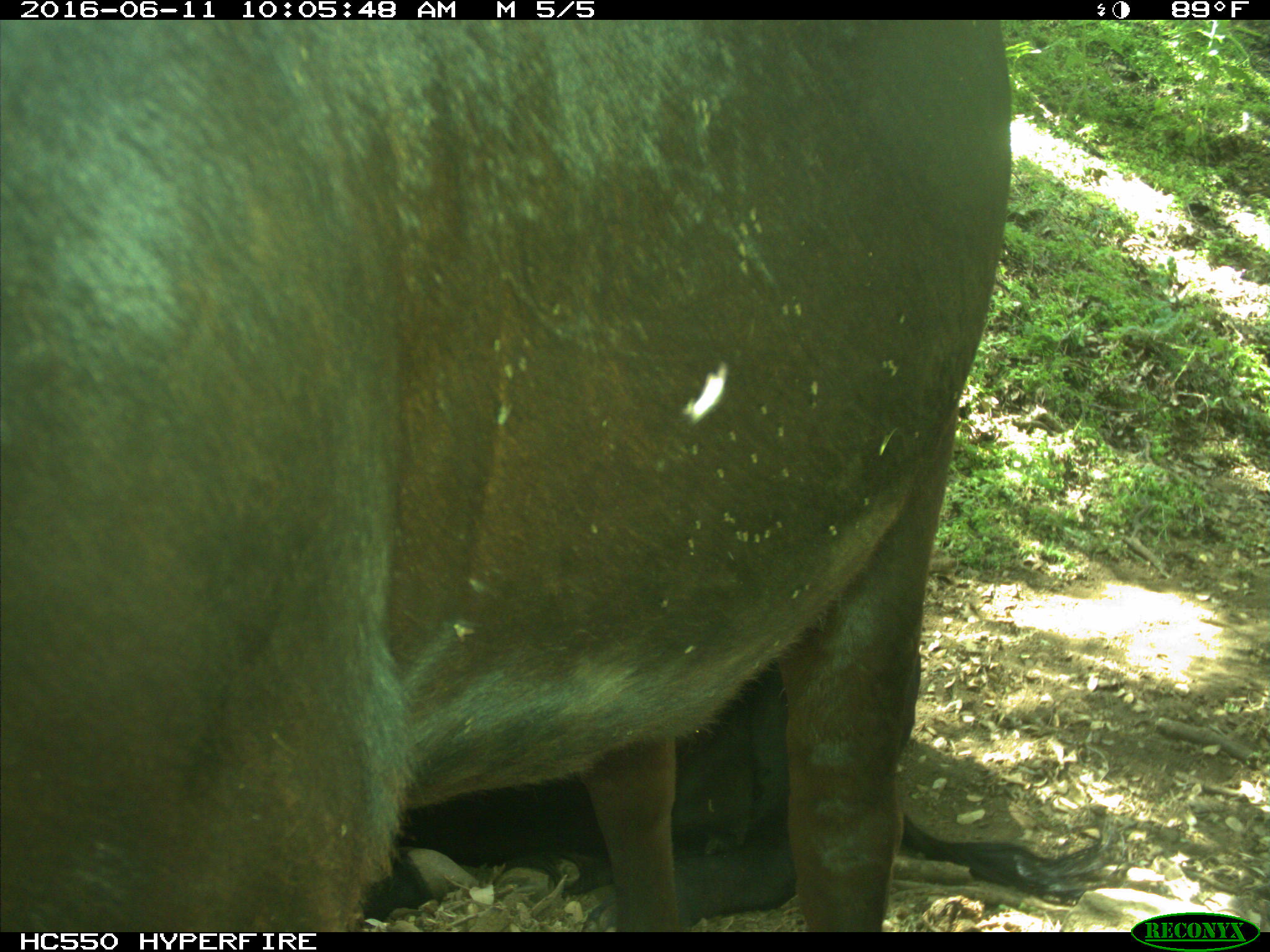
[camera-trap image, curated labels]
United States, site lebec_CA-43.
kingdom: Animalia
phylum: Chordata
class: Mammalia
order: Artiodactyla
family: Bovidae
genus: Bos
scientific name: Bos taurus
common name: domestic cow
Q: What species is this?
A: Bos taurus (domestic cow).